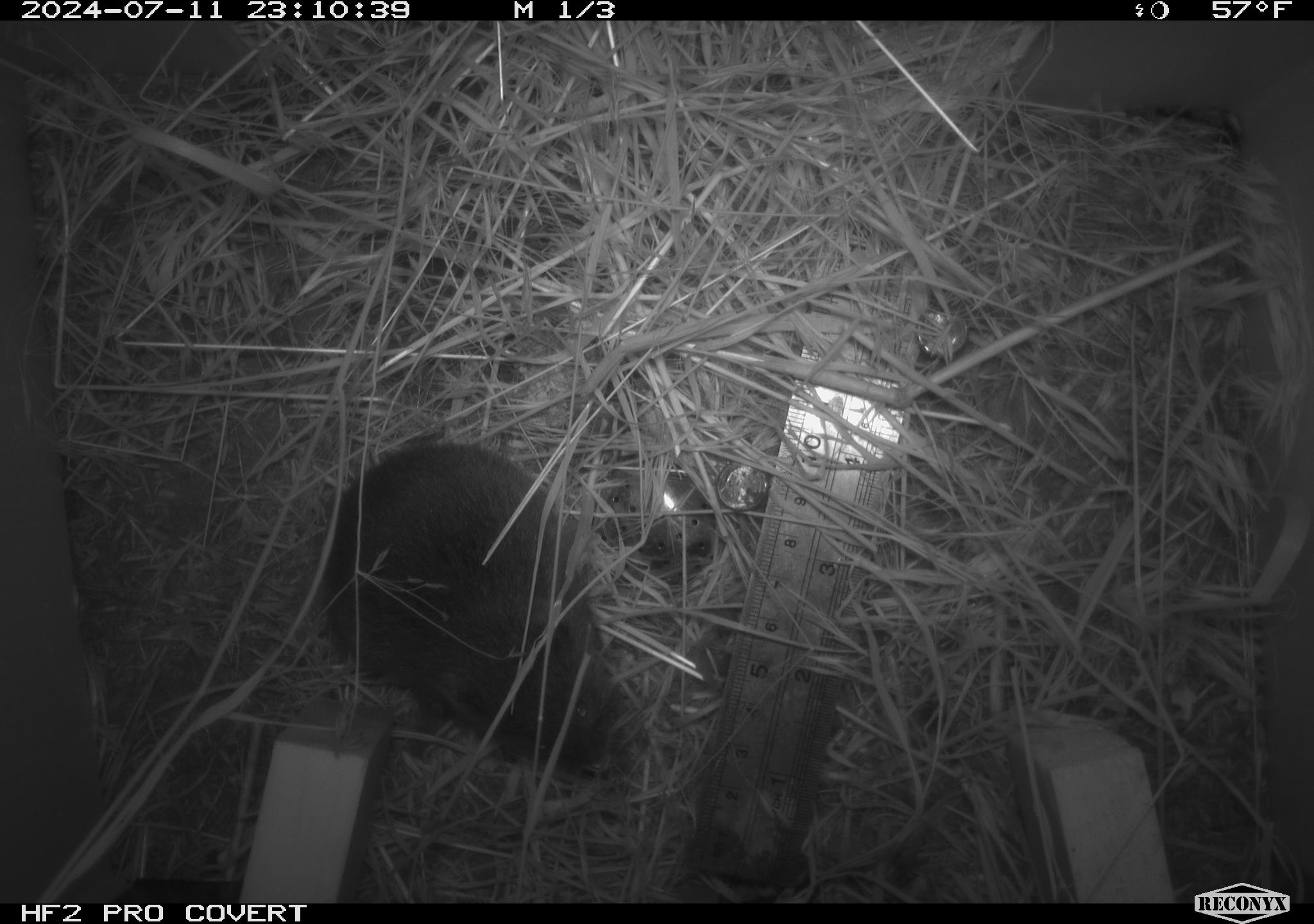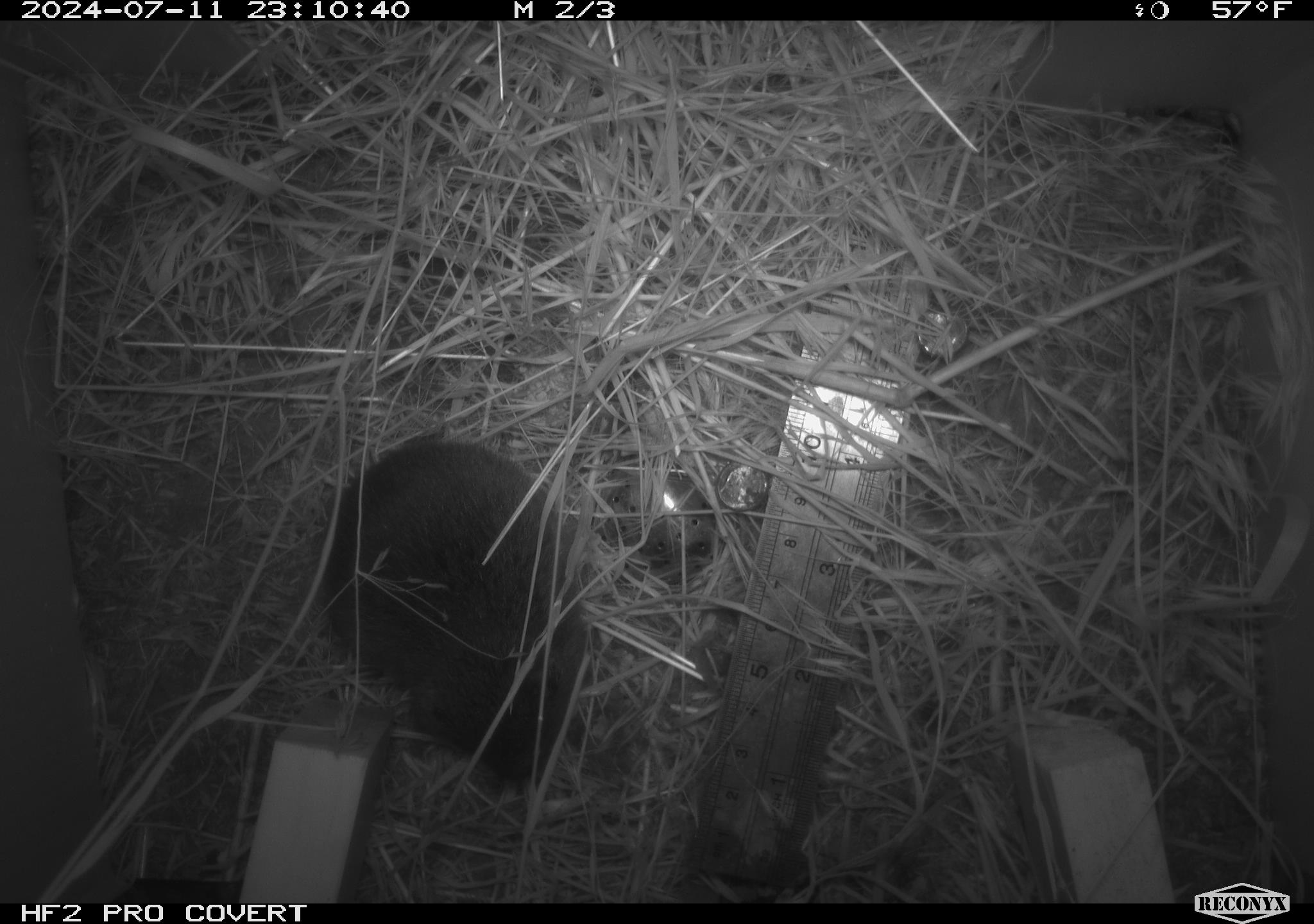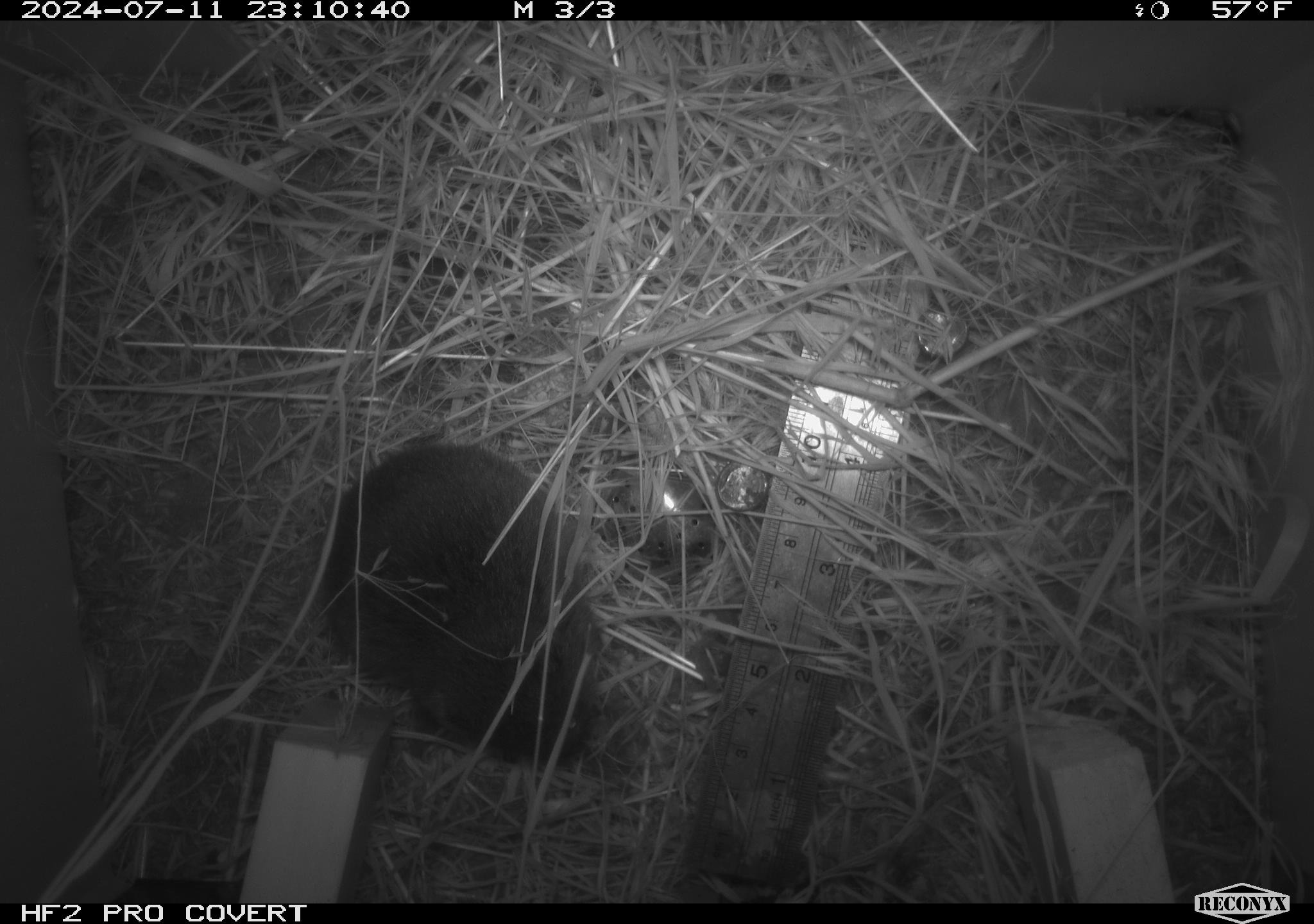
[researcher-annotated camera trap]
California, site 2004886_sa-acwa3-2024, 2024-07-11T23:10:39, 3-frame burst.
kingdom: Animalia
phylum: Chordata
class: Mammalia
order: Rodentia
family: Cricetidae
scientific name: Arvicolinae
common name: voles, lemmings, and muskrats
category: arvicolinae subfamily